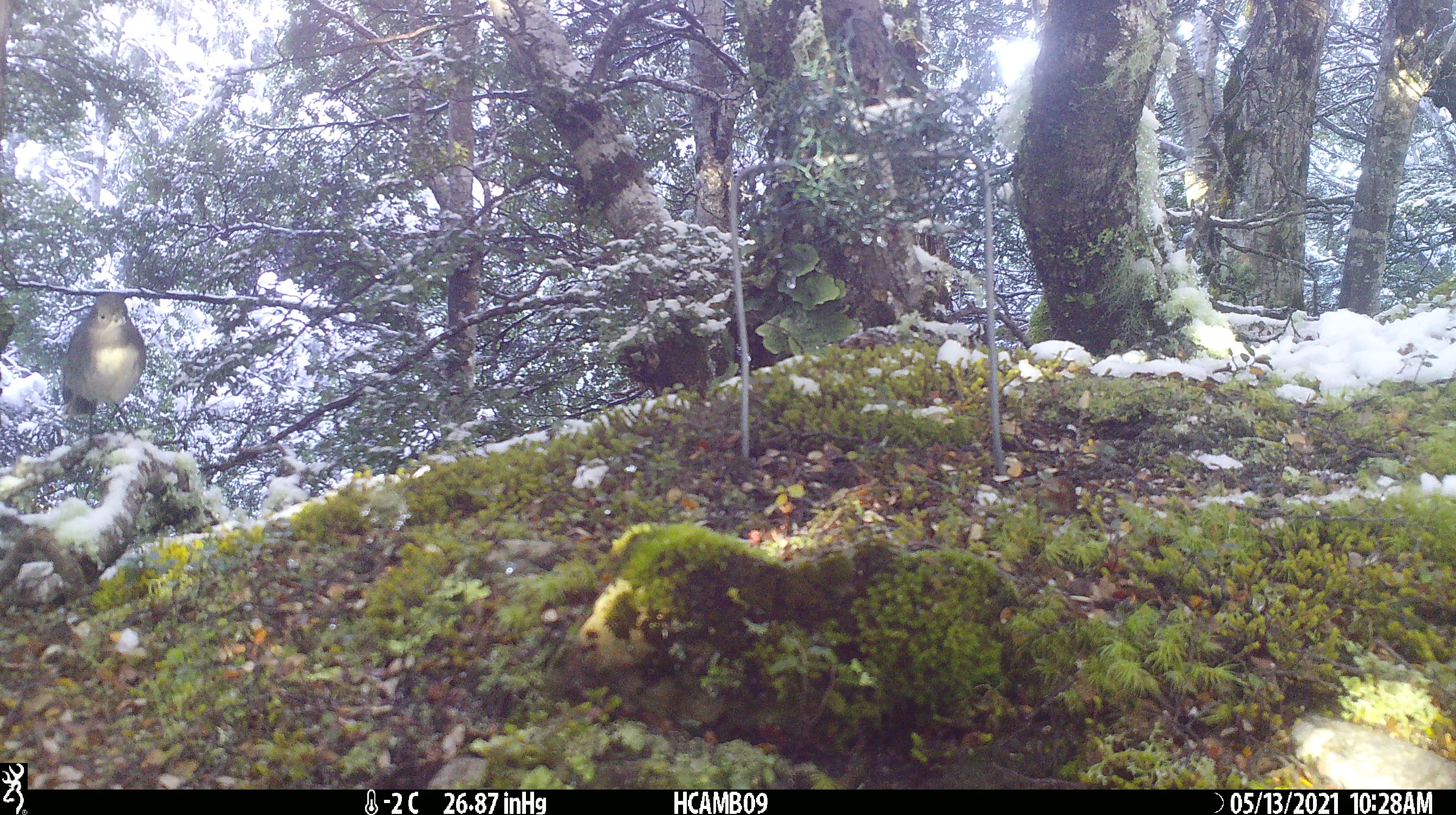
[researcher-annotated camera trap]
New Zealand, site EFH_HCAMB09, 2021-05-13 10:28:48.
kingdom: Animalia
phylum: Chordata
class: Aves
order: Passeriformes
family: Petroicidae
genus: Petroica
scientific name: Petroica australis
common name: new zealand robin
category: robin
Robin (new zealand robin) (Petroica australis).